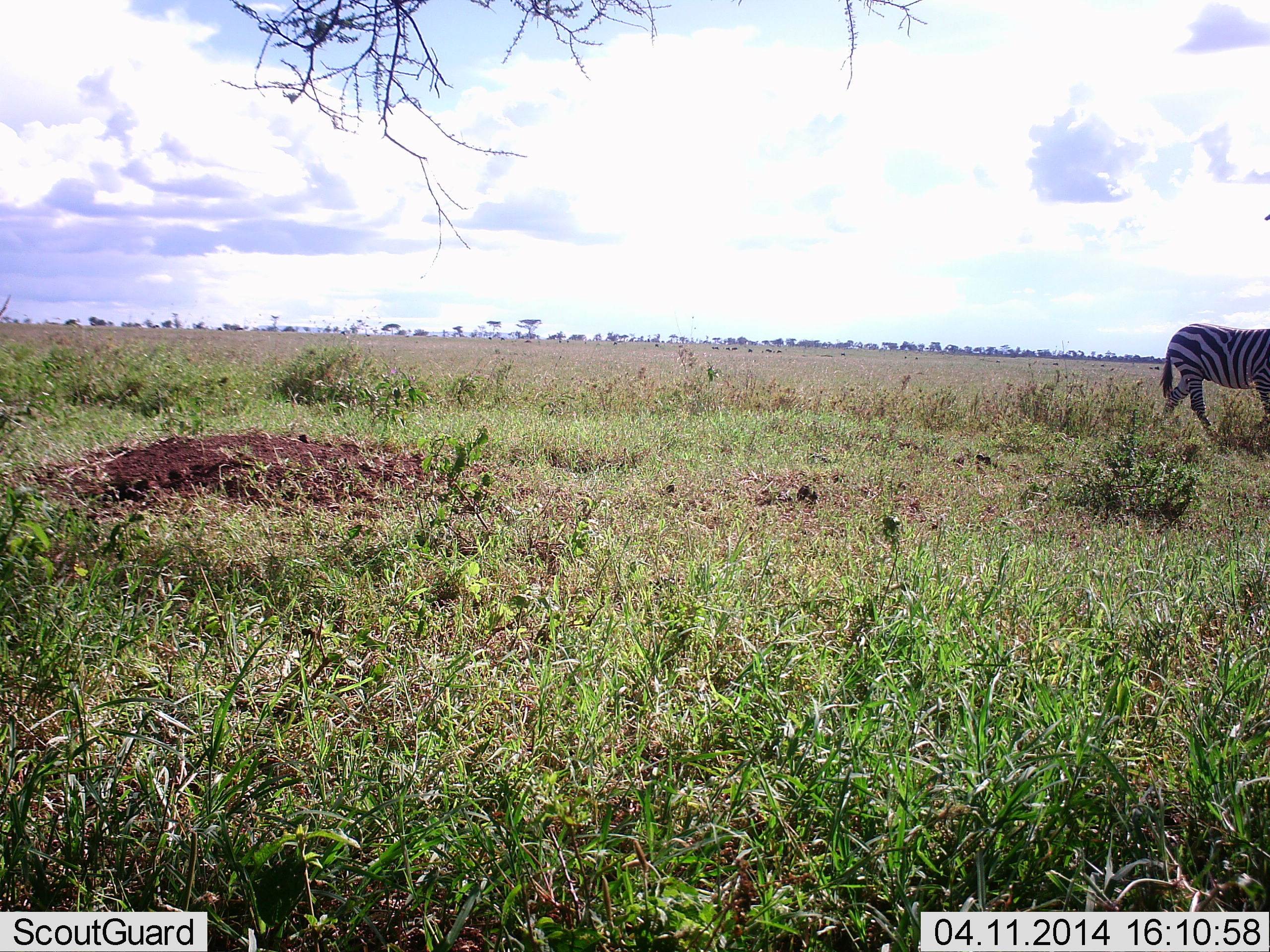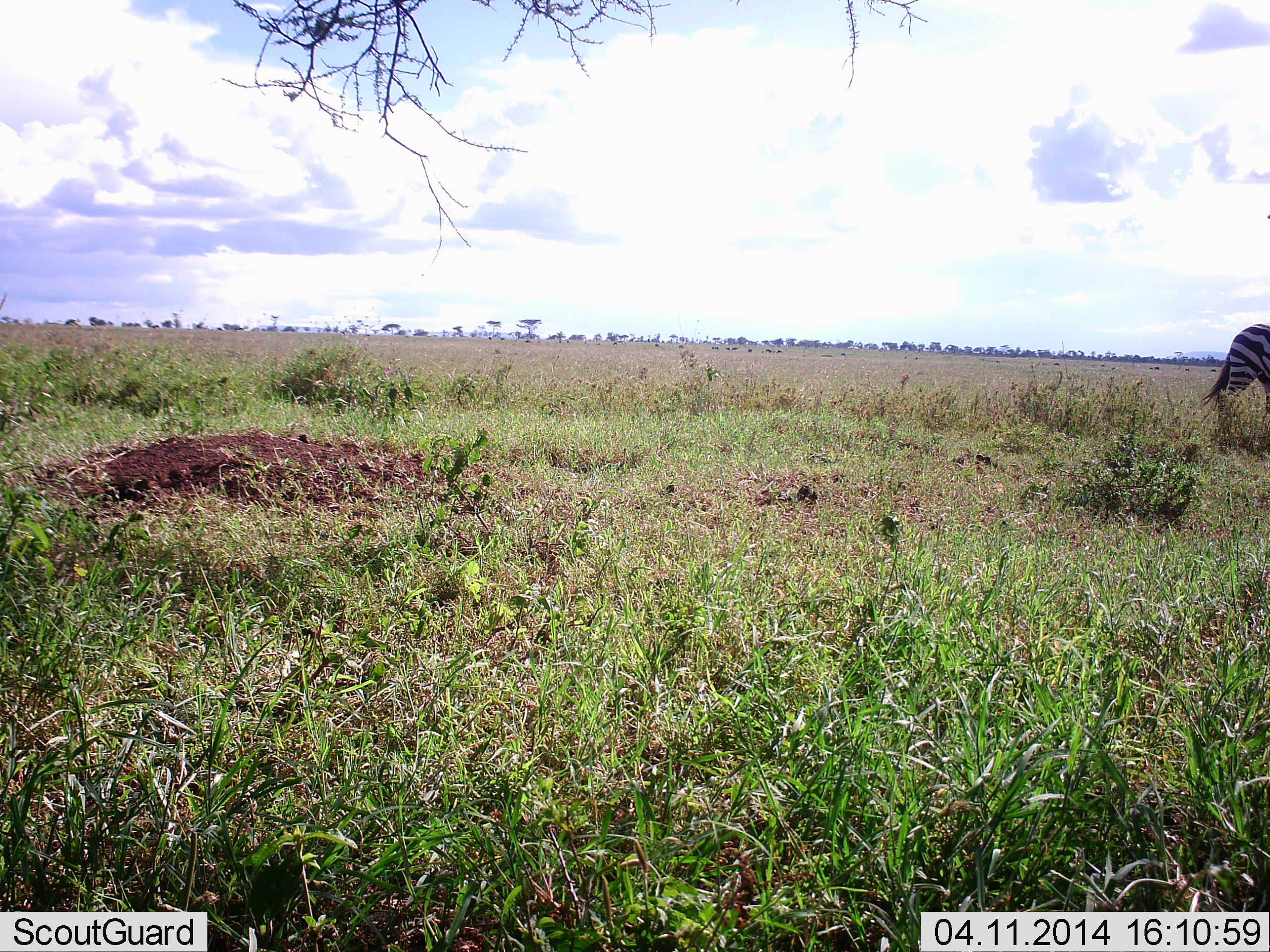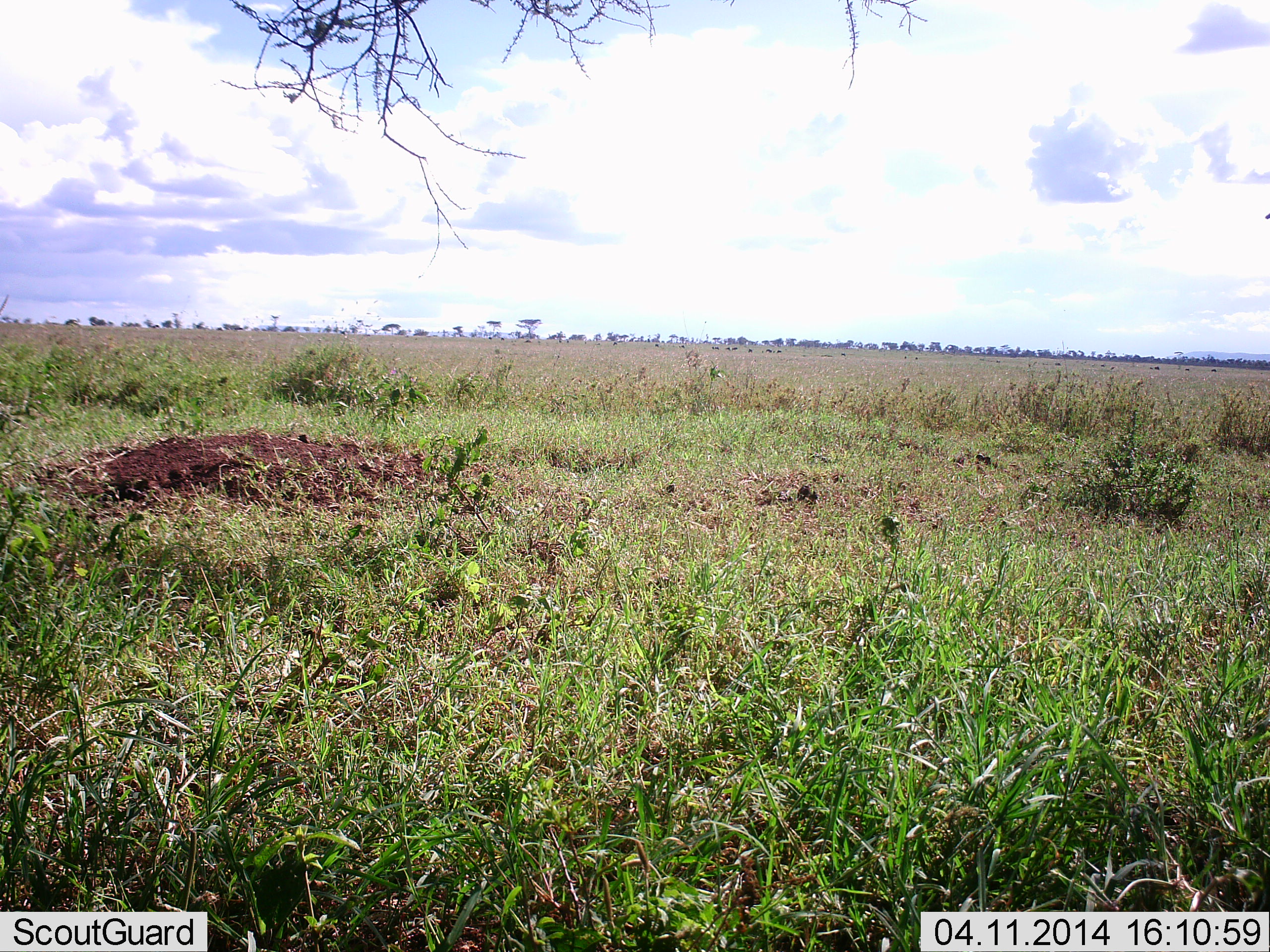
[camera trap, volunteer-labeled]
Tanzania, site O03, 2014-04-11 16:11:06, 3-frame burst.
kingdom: Animalia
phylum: Chordata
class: Mammalia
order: Perissodactyla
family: Equidae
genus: Equus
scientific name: Equus quagga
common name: plains zebra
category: zebra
Zebra (plains zebra) (Equus quagga), count 1. Behavior (volunteer vote fractions): standing 0%, resting 0%, moving 100%, interacting 0%. Young present (vote fraction): 0%. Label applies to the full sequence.